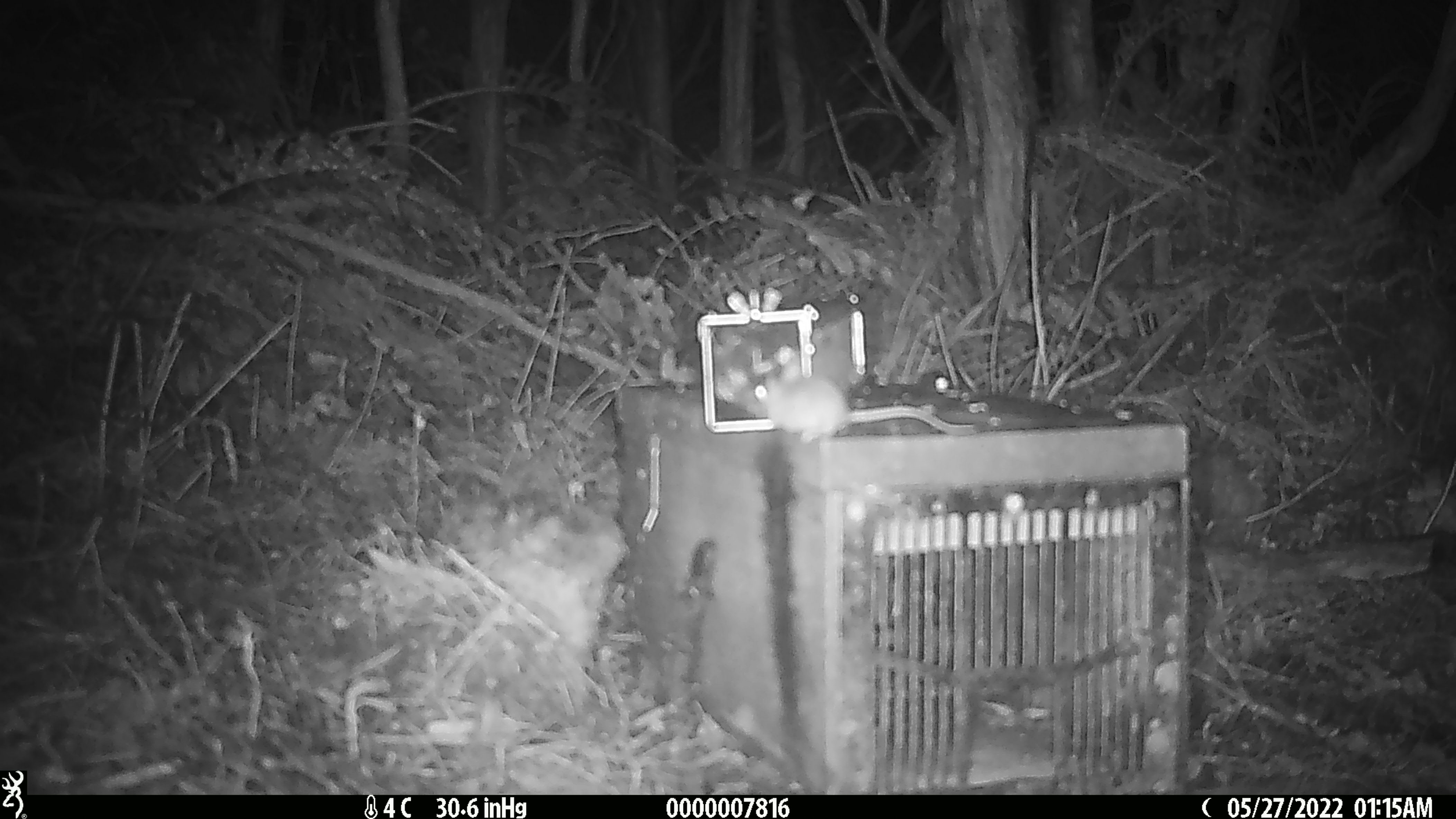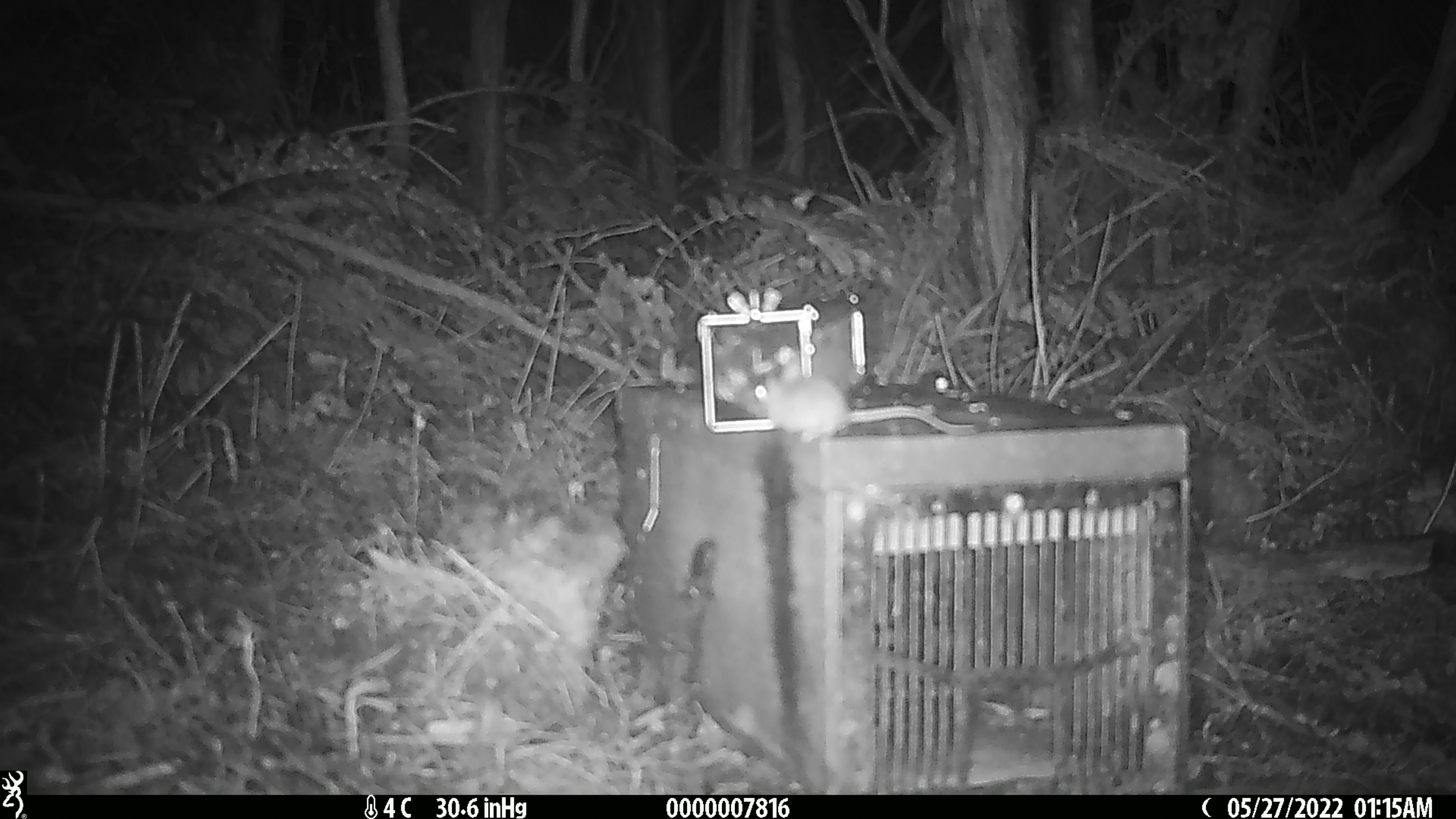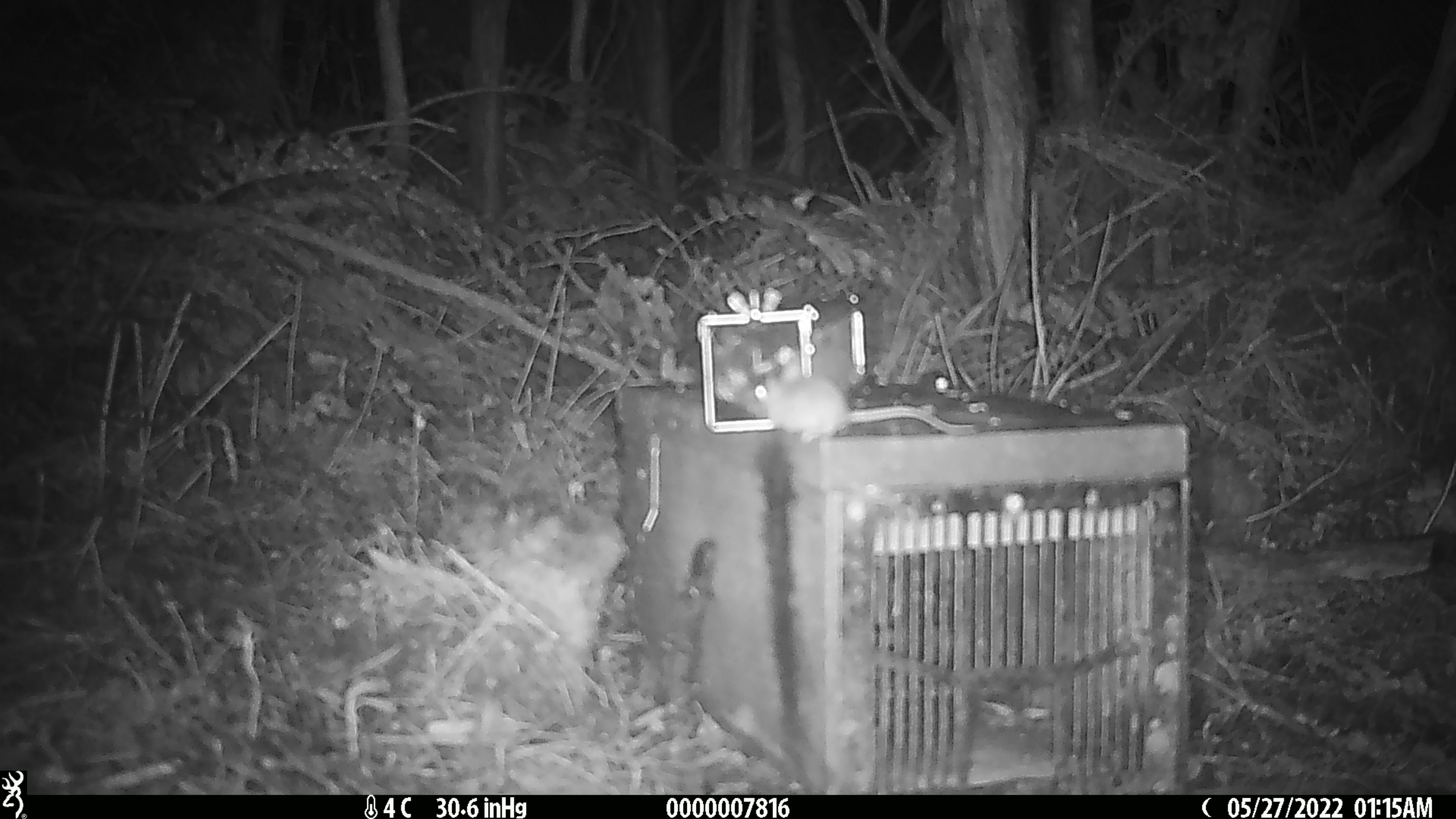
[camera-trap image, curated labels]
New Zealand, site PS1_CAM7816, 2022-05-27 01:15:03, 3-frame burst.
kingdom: Animalia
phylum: Chordata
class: Mammalia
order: Rodentia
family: Muridae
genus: Mus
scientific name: Mus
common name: mouse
Mouse (Mus).